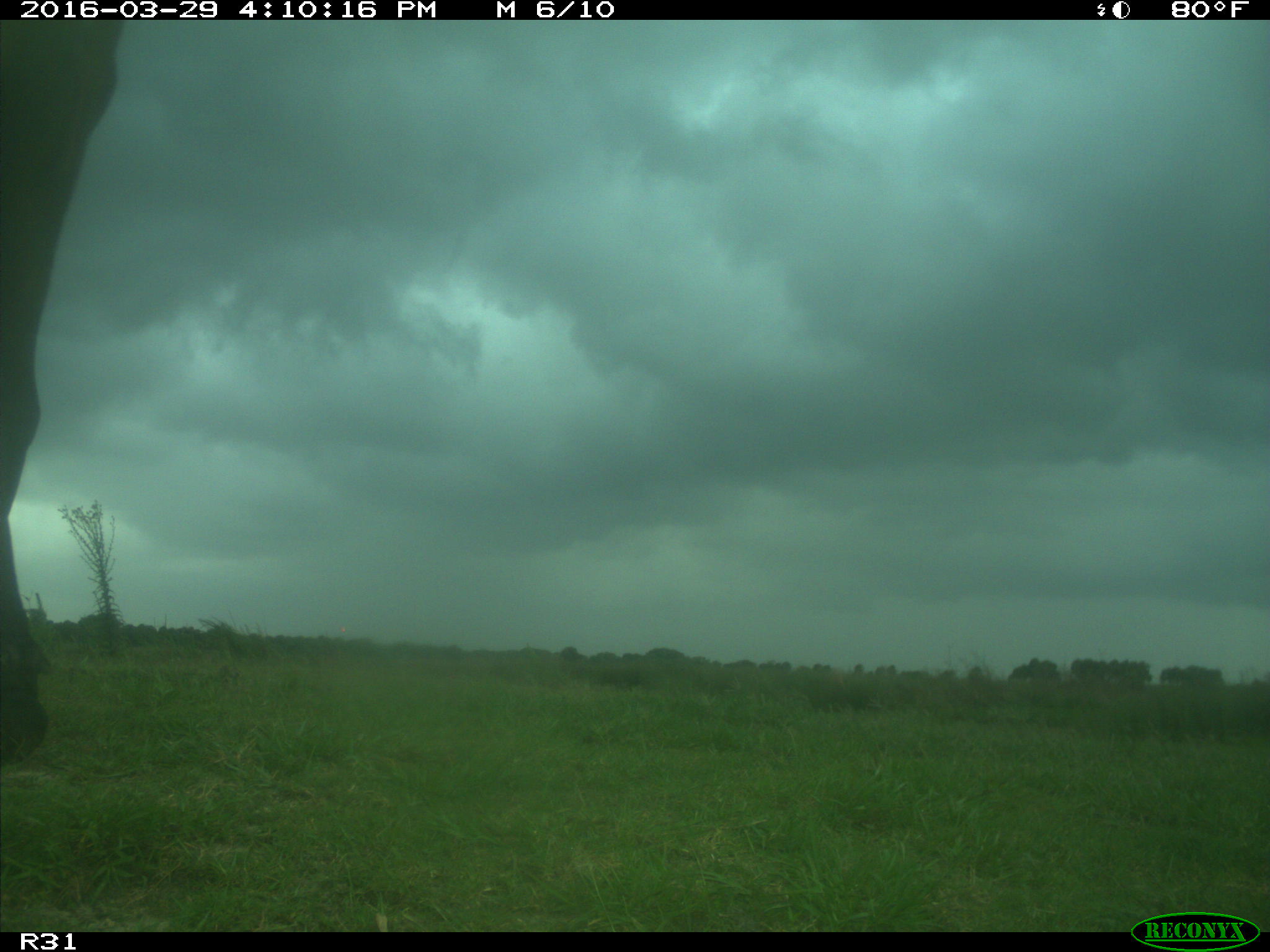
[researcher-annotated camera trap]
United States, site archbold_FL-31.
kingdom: Animalia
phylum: Chordata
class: Mammalia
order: Artiodactyla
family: Bovidae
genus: Bos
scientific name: Bos taurus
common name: domestic cow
Bos taurus (domestic cow).